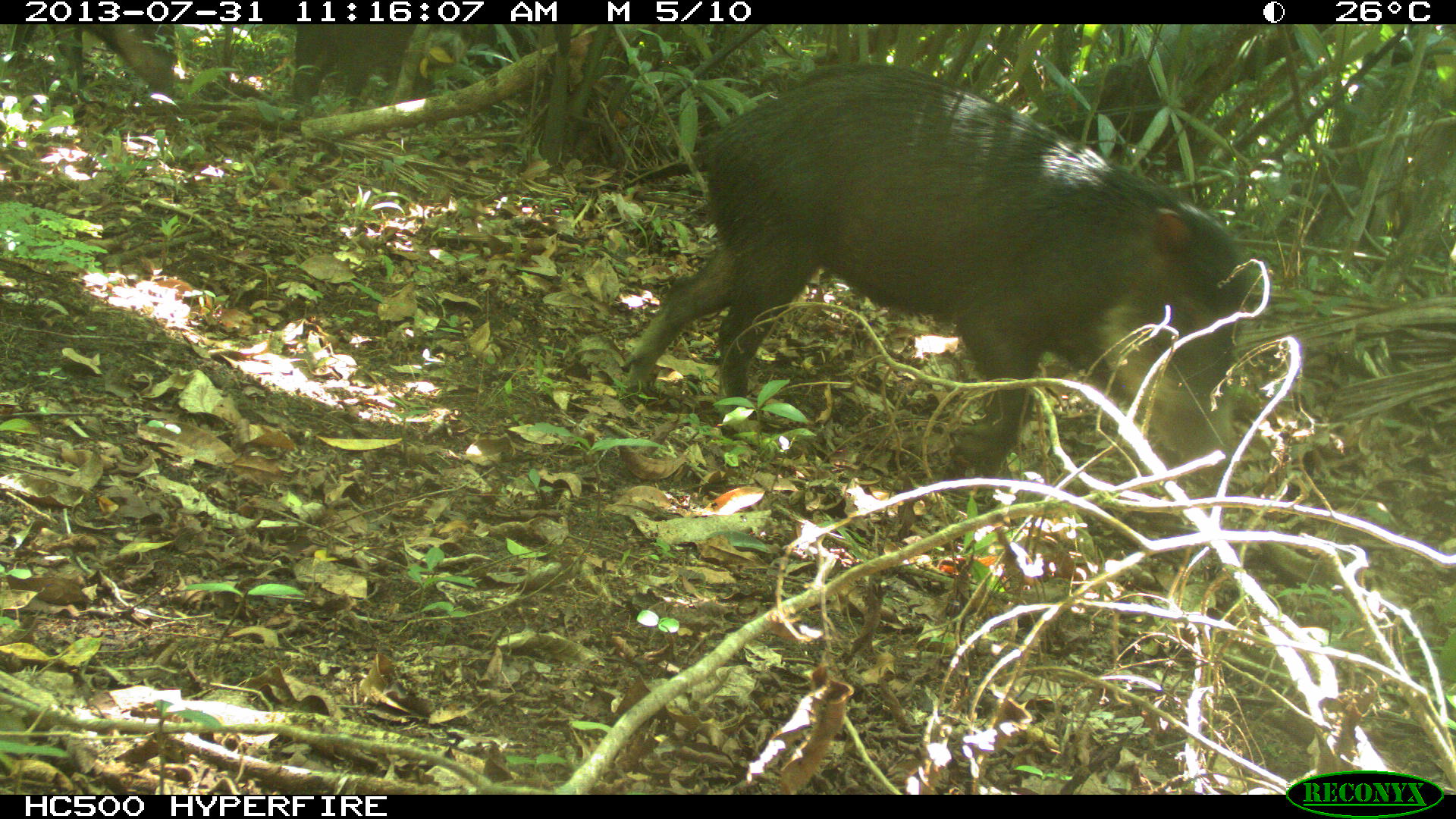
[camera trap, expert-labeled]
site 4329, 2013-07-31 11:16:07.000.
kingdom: Animalia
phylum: Chordata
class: Mammalia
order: Artiodactyla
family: Tayassuidae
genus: Tayassu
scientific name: Tayassu pecari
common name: white-lipped peccary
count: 3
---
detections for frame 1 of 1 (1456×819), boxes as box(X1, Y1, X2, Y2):
tayassu pecari: box(613, 61, 1257, 492)